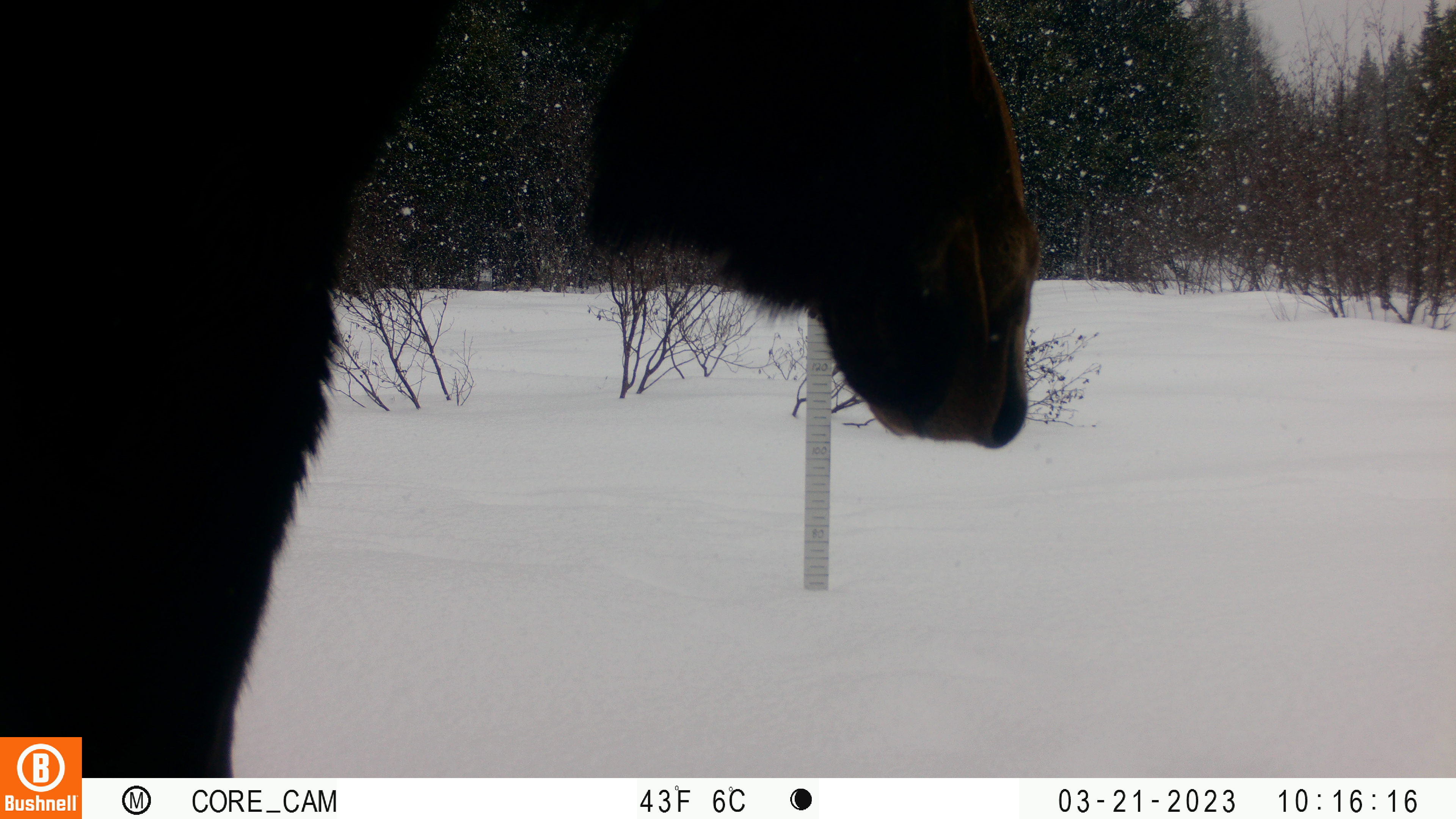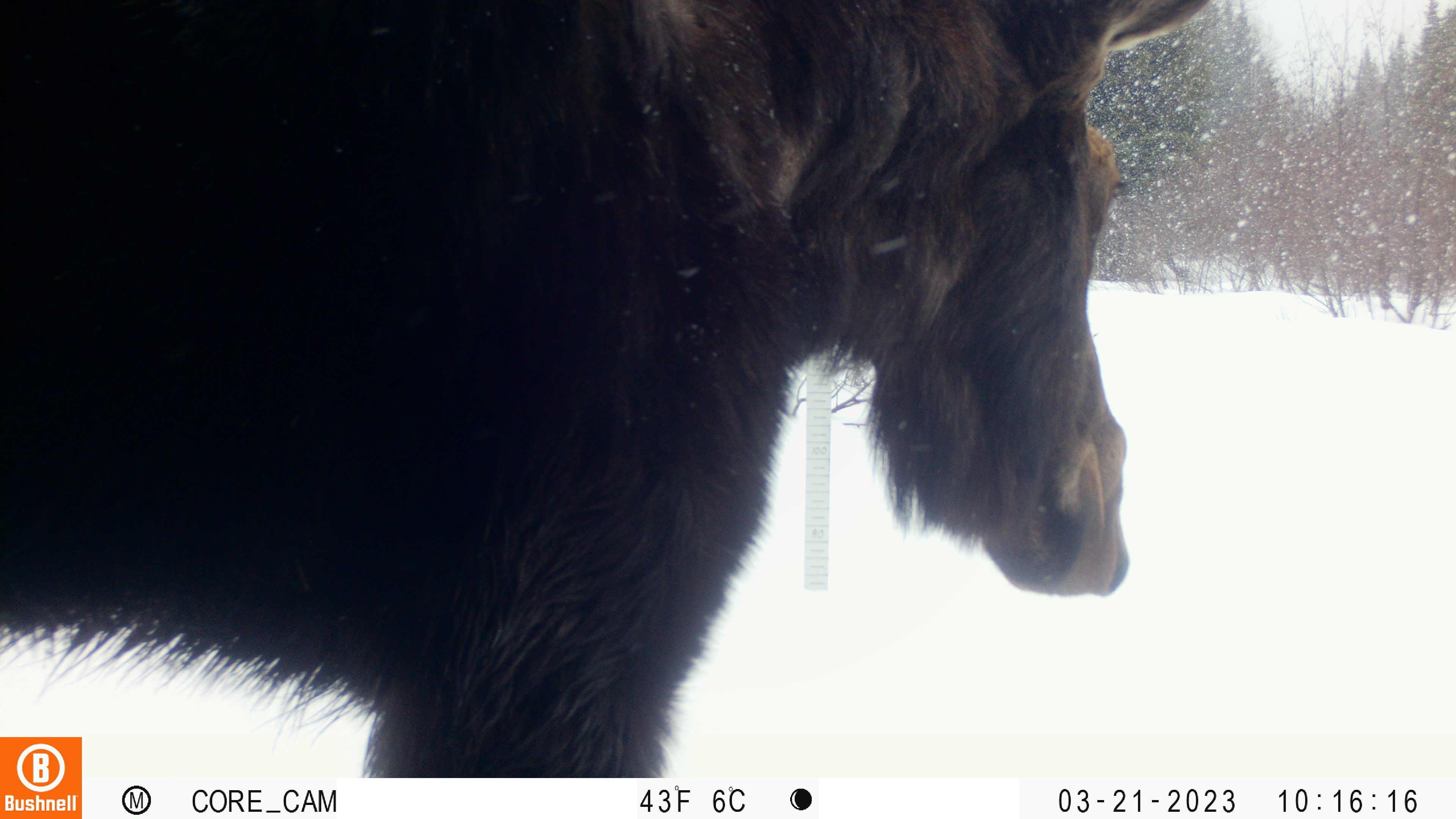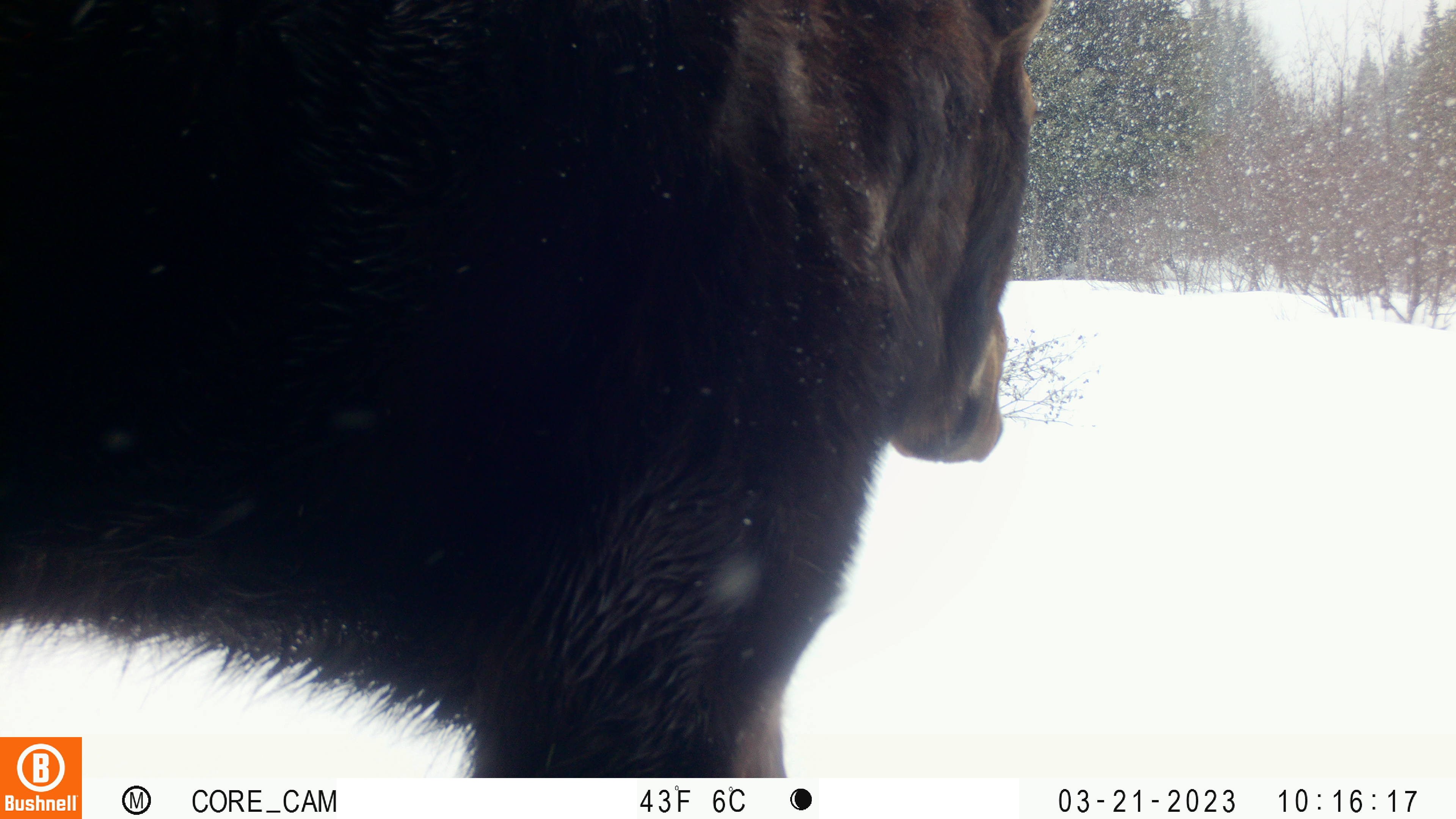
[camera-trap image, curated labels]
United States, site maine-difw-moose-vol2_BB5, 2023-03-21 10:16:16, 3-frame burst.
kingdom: Animalia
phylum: Chordata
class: Mammalia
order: Artiodactyla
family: Cervidae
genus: Alces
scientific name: Alces alces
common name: moose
Moose (Alces alces).